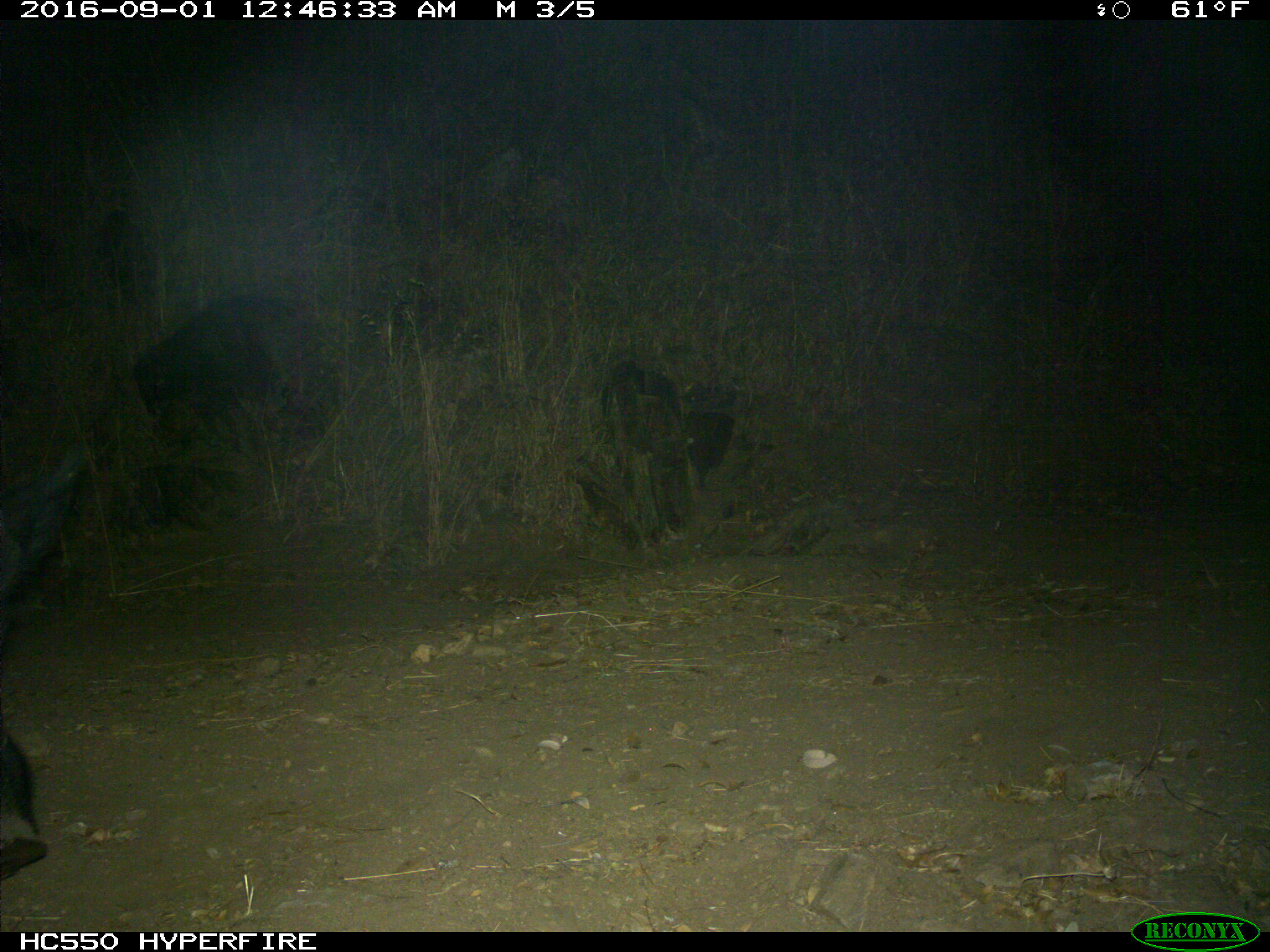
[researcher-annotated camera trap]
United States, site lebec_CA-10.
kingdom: Animalia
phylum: Chordata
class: Mammalia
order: Artiodactyla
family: Suidae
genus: Sus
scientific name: Sus scrofa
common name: wild boar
Sus scrofa (wild boar).